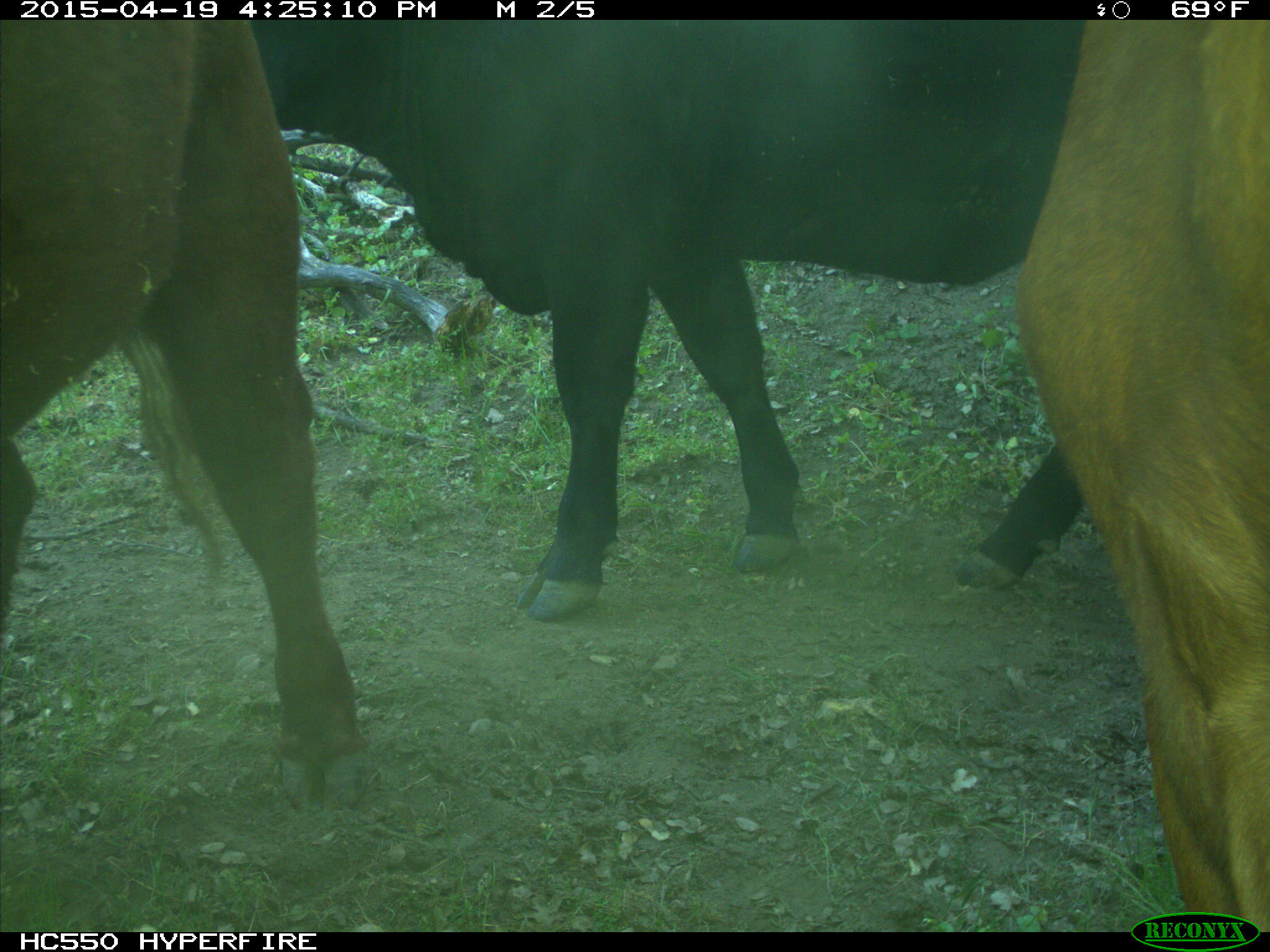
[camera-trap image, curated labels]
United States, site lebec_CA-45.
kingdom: Animalia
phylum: Chordata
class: Mammalia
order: Artiodactyla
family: Bovidae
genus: Bos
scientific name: Bos taurus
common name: domestic cow